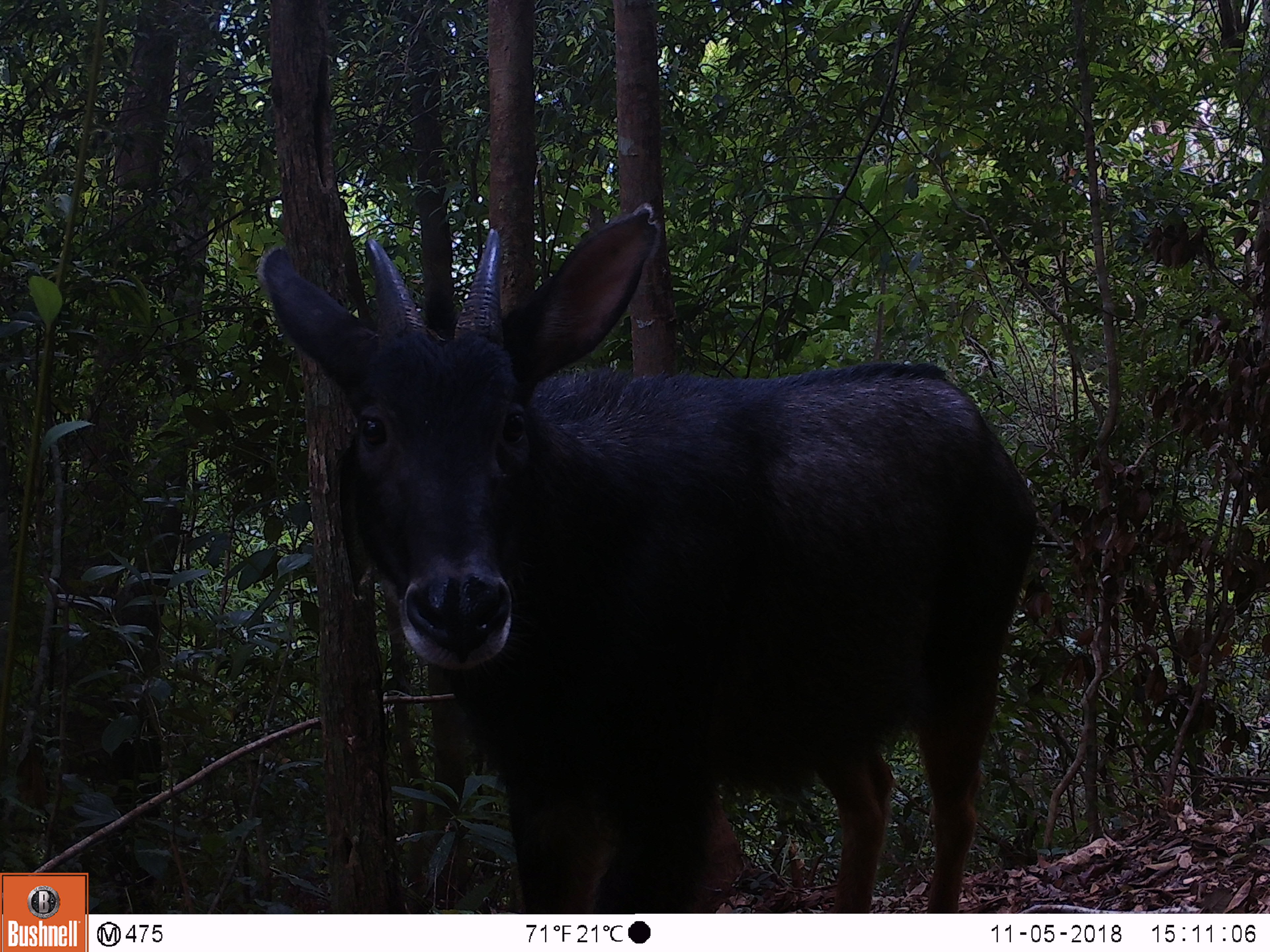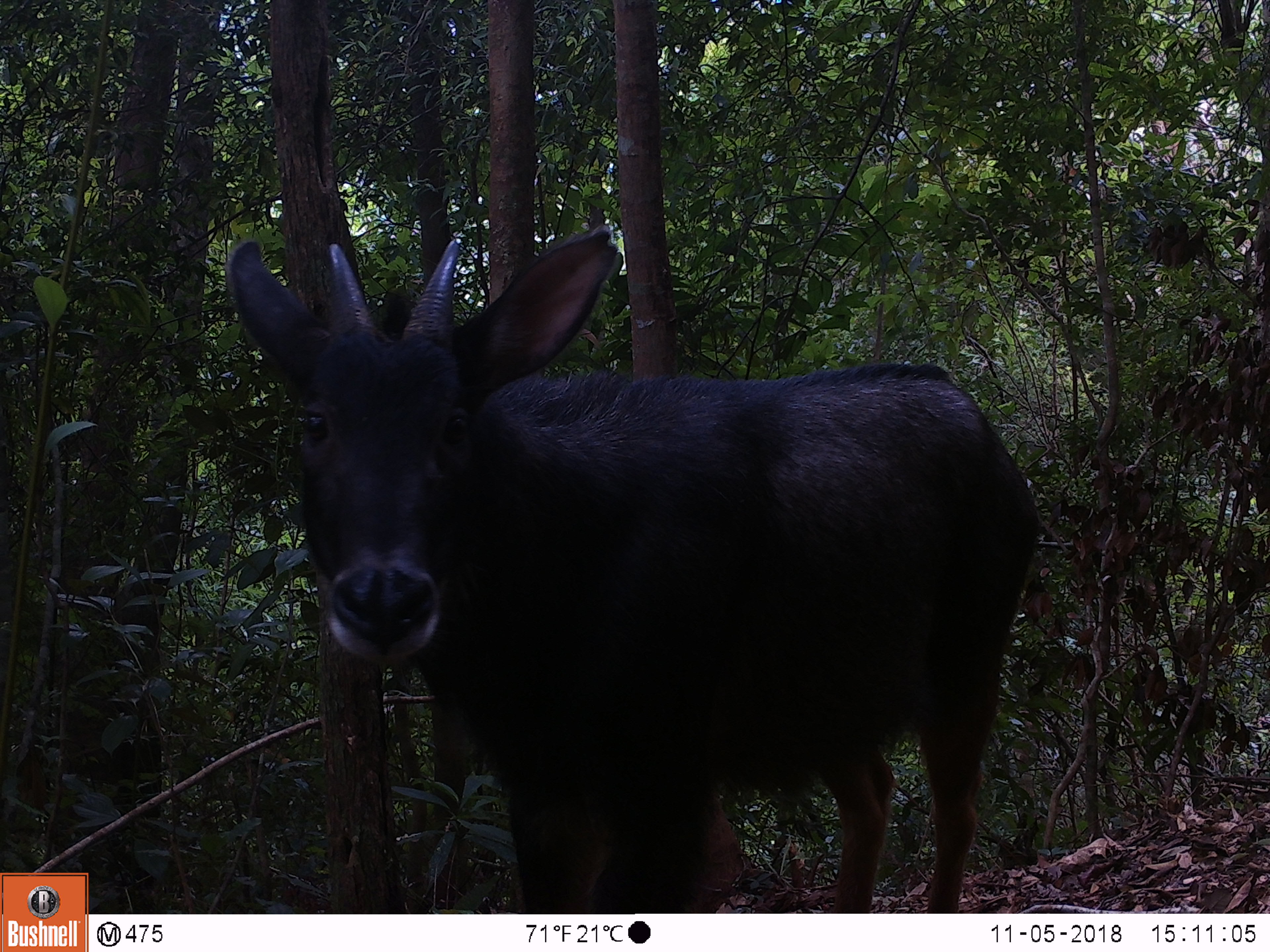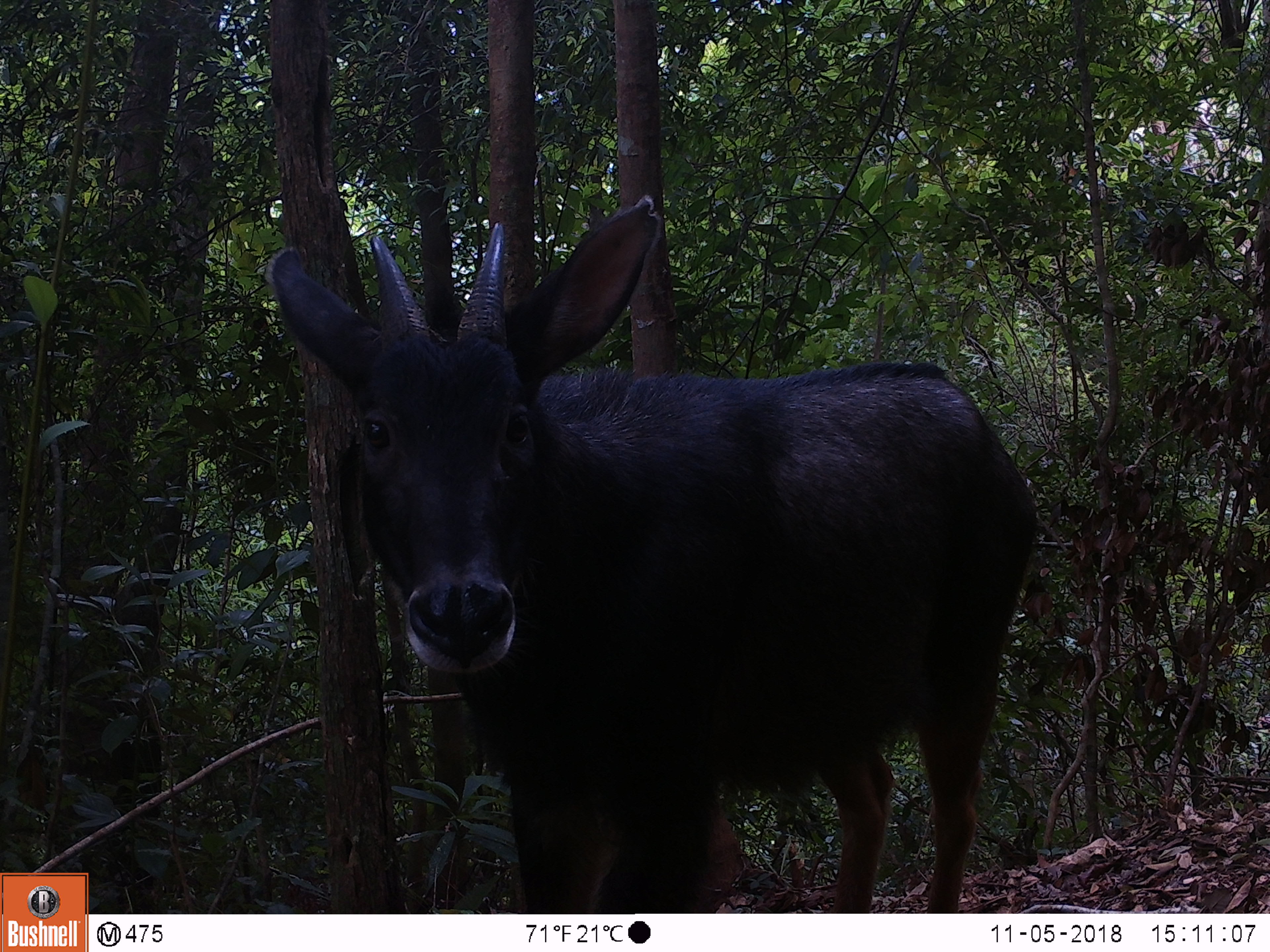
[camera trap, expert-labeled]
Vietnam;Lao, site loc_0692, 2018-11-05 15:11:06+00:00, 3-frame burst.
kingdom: Animalia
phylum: Chordata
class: Mammalia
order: Artiodactyla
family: Bovidae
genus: Capricornis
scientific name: Capricornis sumatraensis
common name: chinese serow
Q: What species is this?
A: Chinese serow (Capricornis sumatraensis).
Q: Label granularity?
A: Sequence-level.